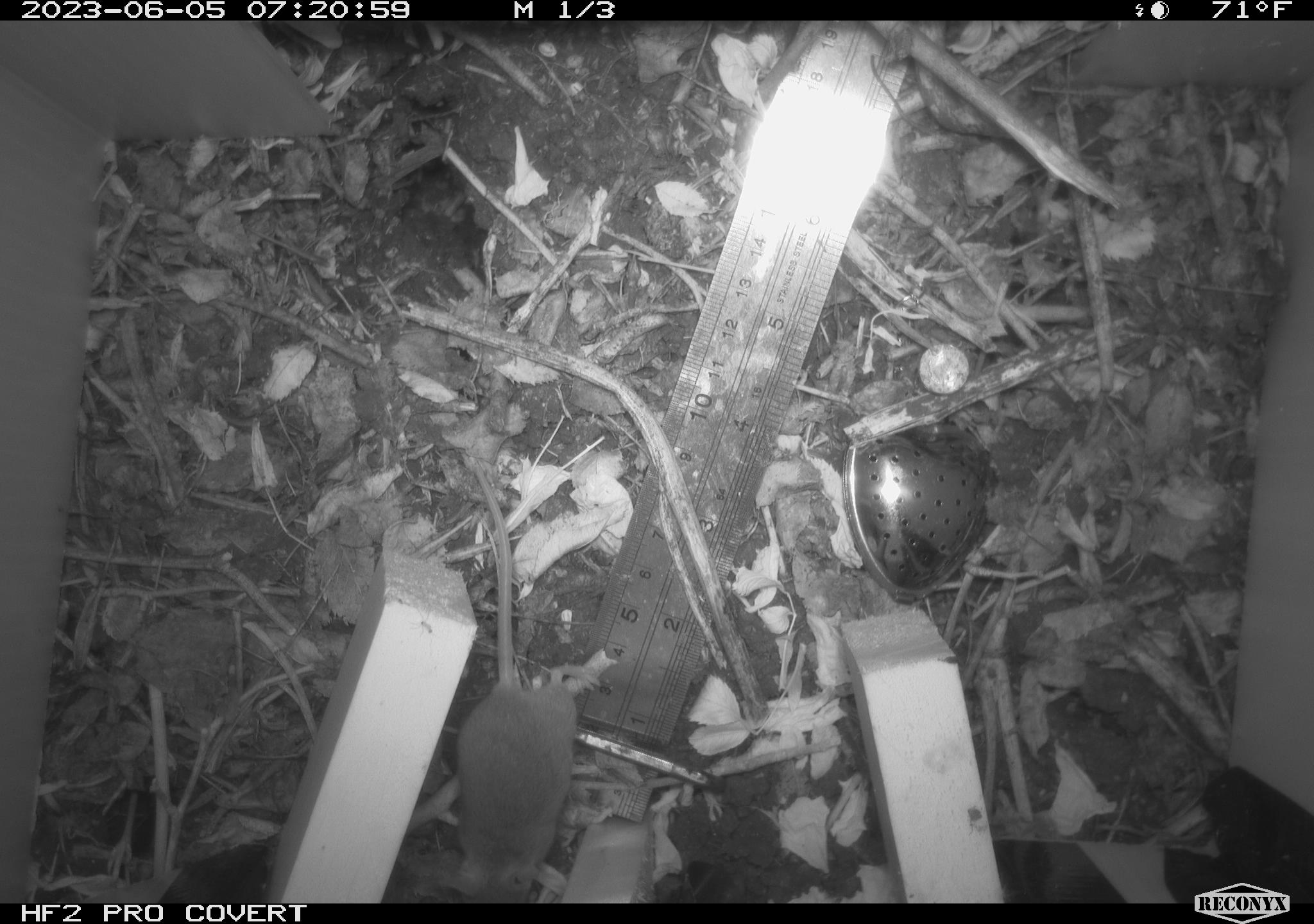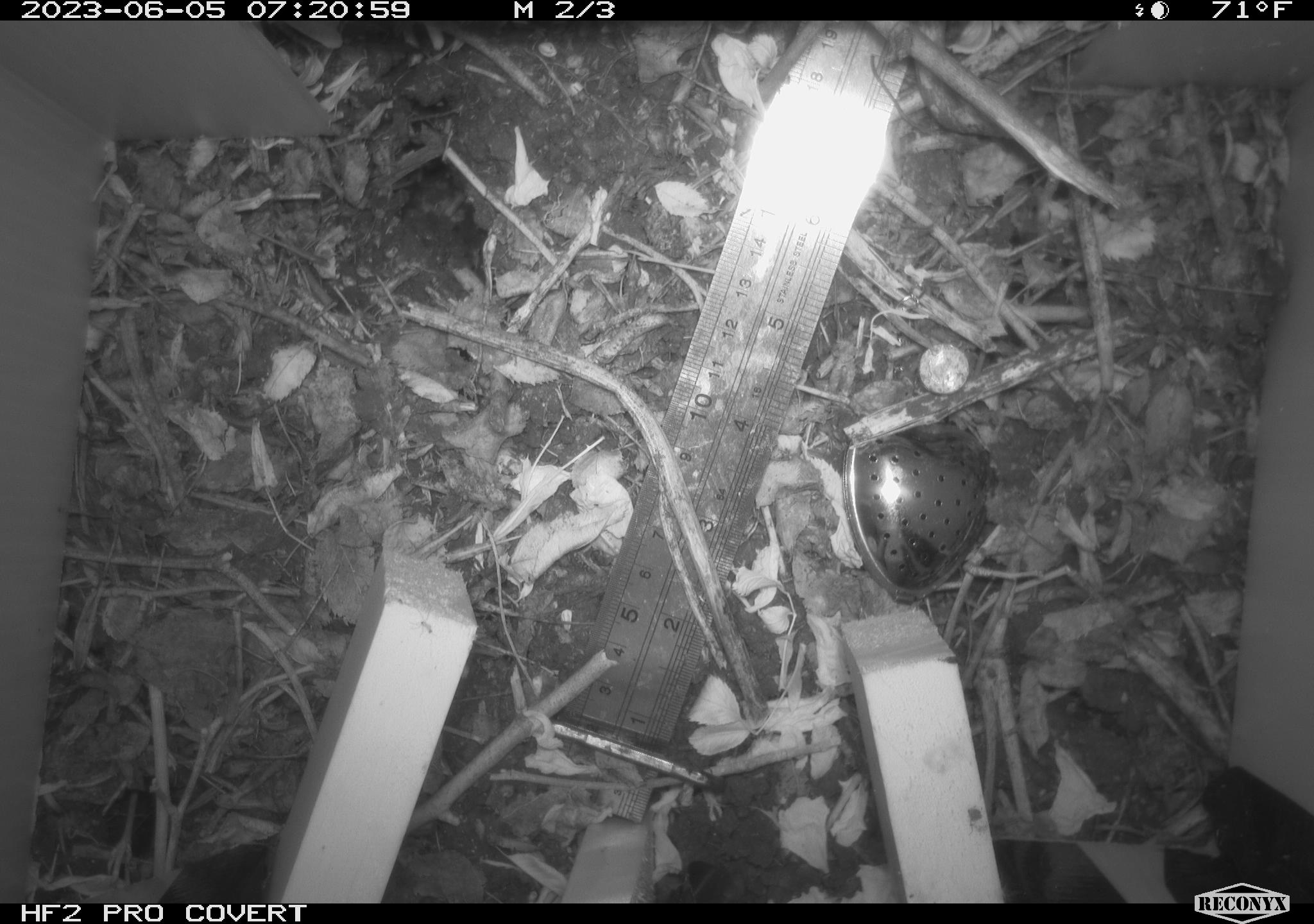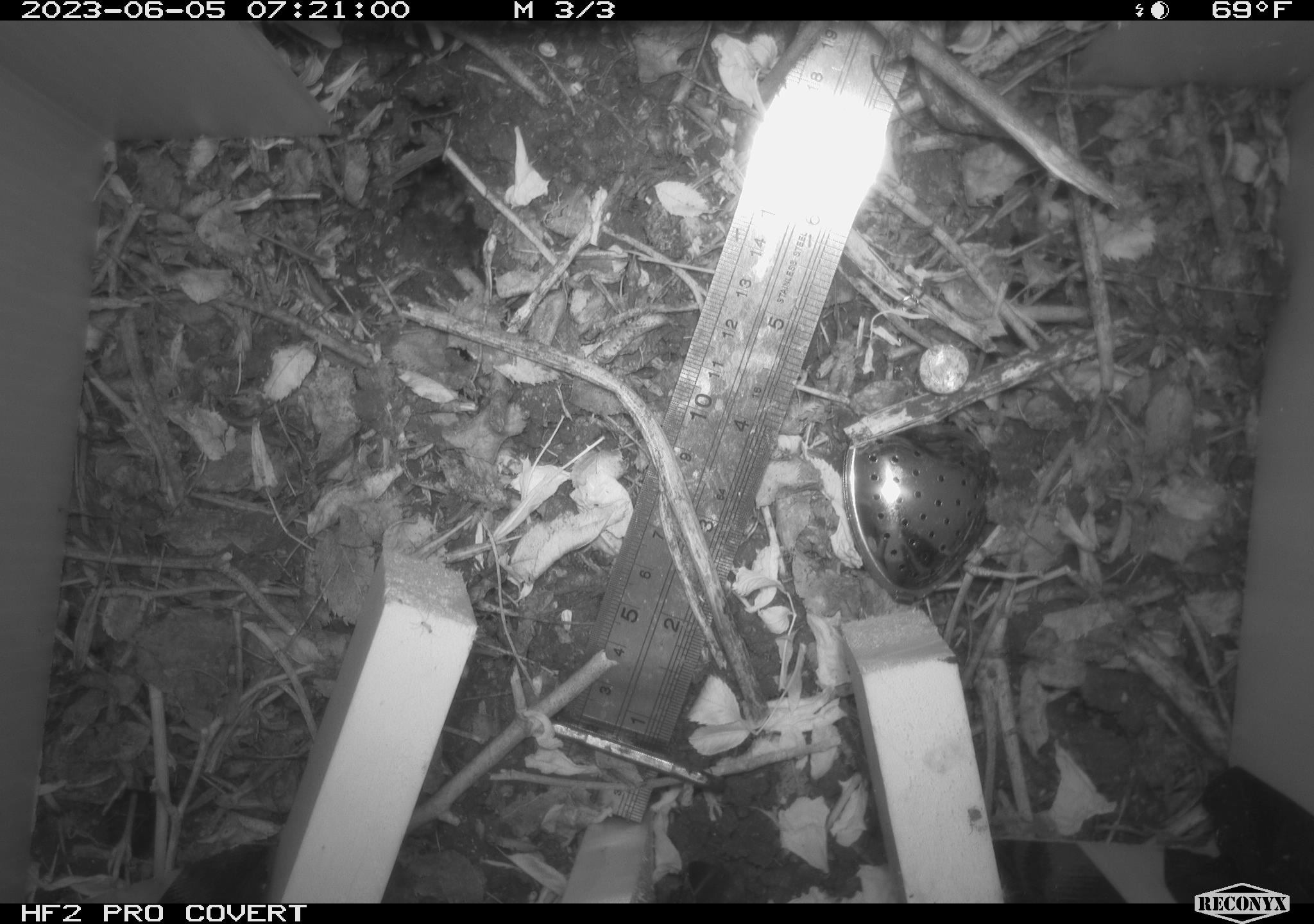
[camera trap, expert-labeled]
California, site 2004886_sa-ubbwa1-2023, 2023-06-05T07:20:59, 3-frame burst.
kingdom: Animalia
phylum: Chordata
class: Mammalia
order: Rodentia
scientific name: Rodentia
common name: mouse species